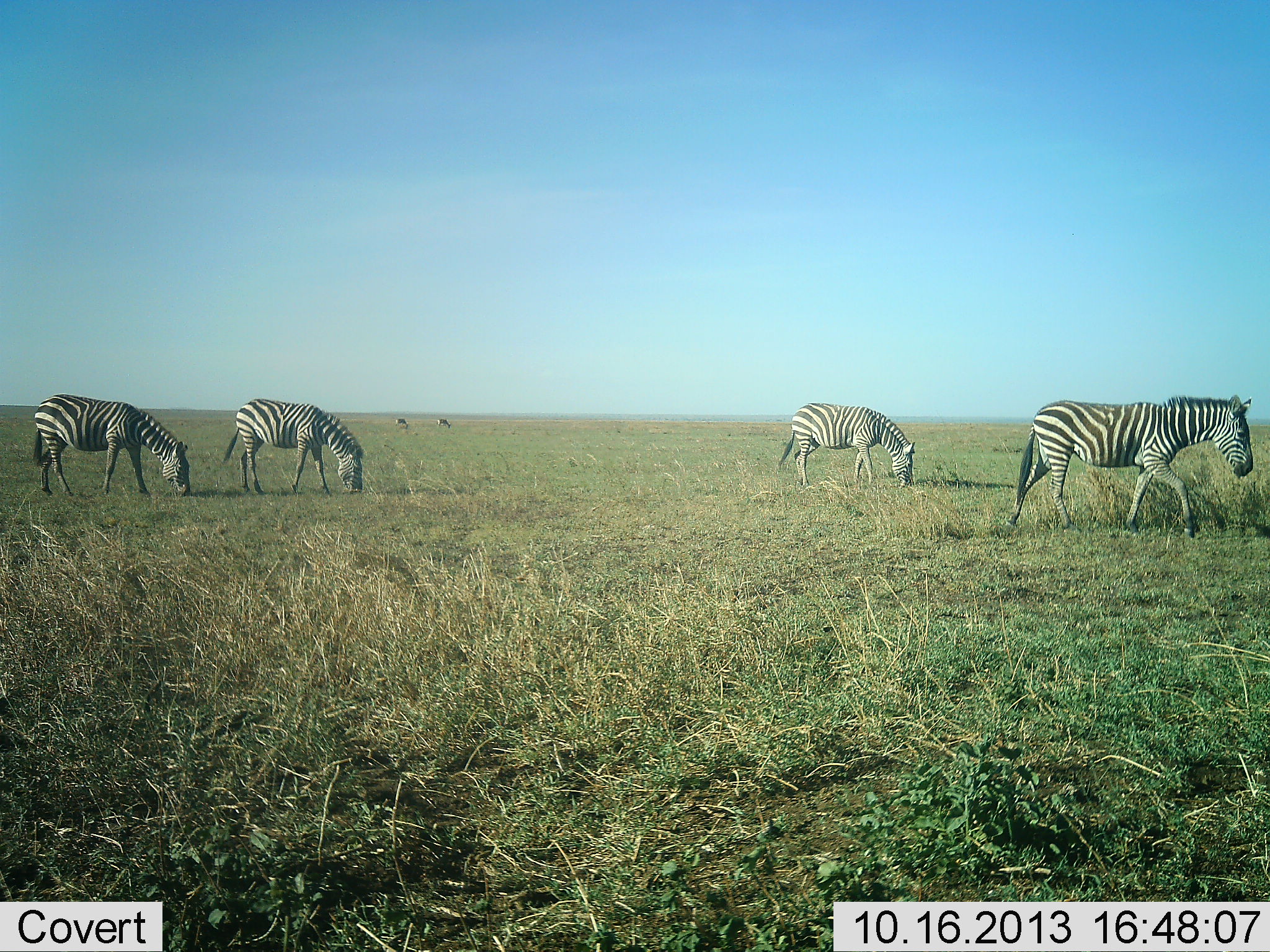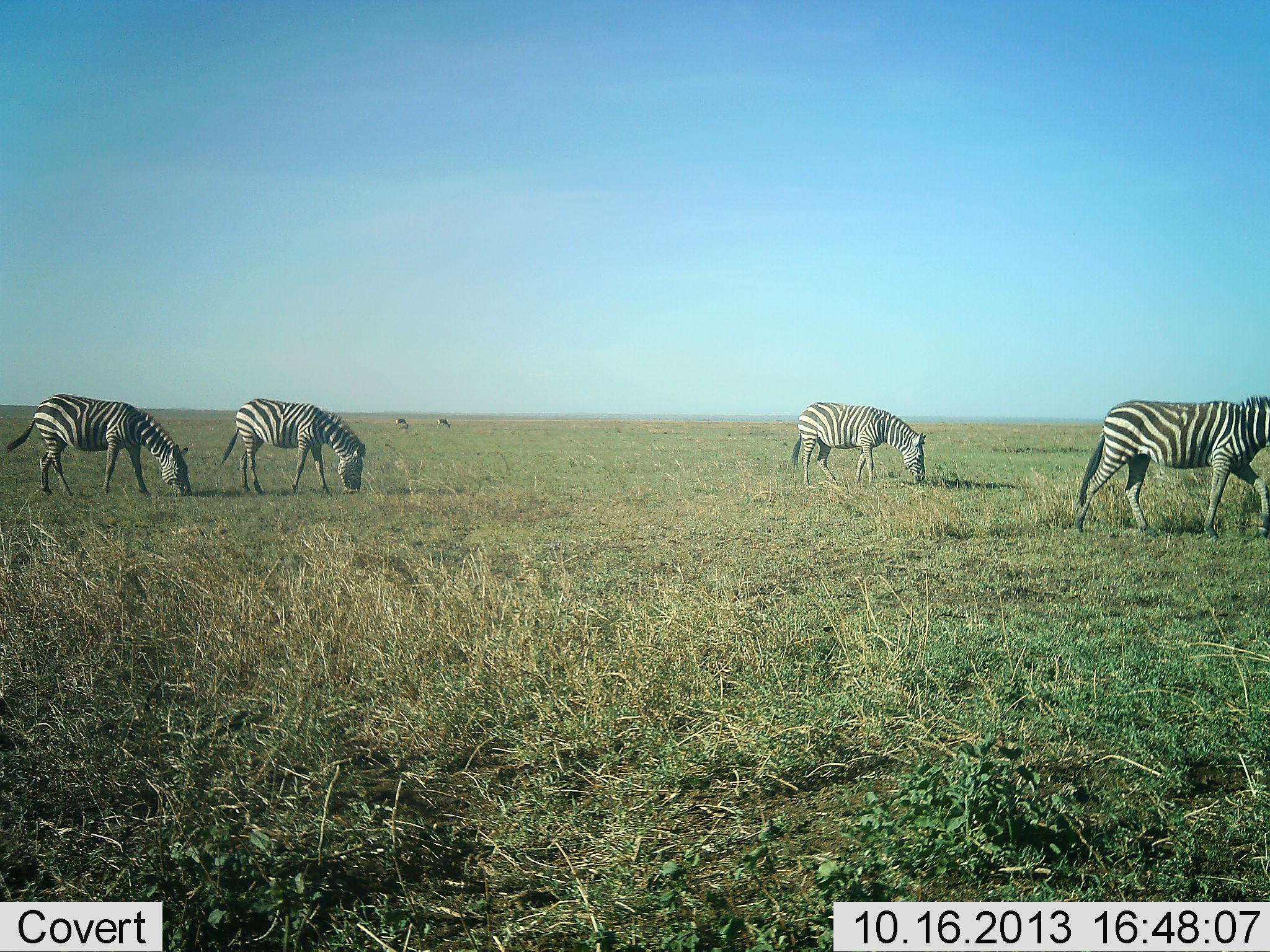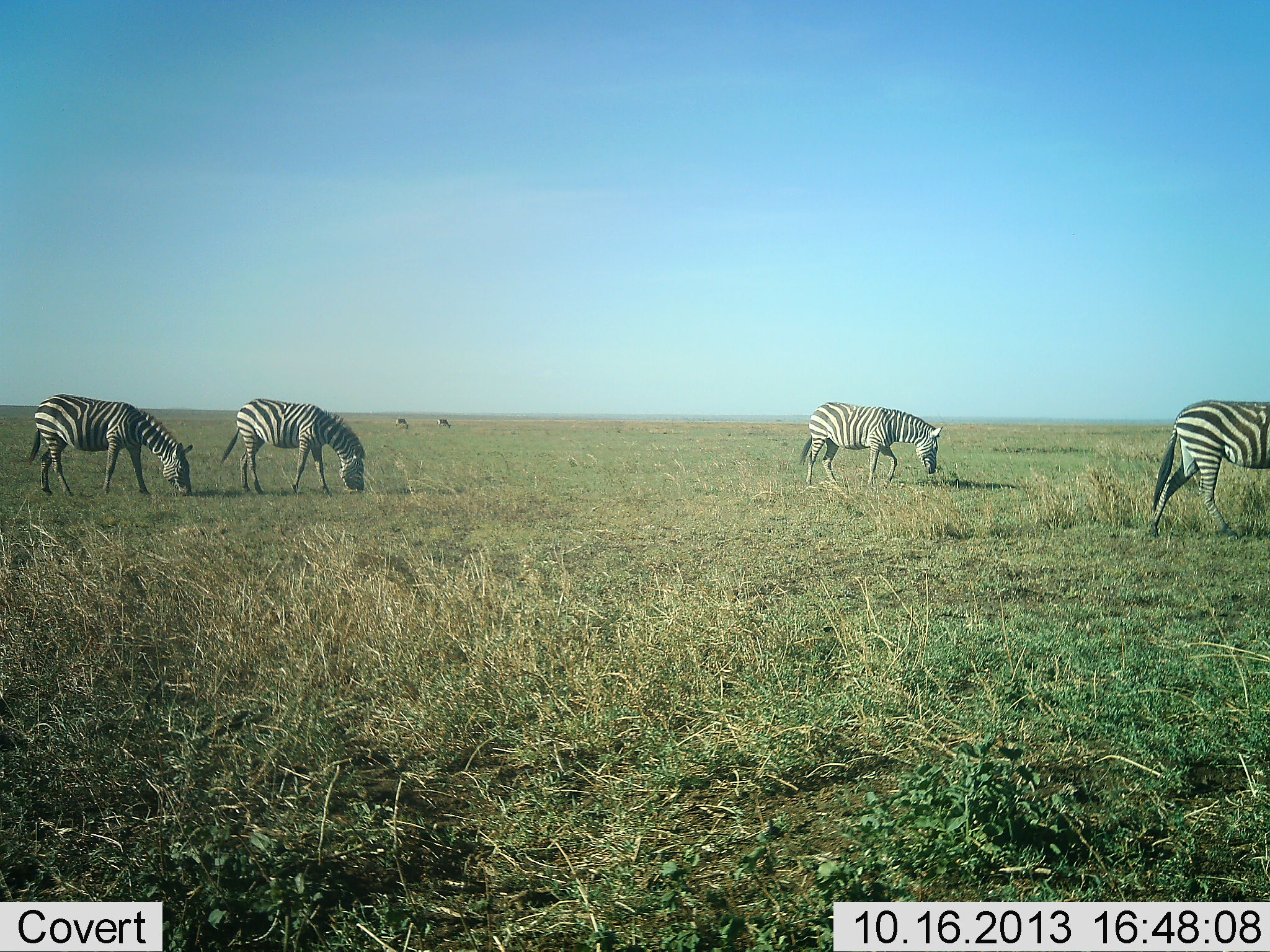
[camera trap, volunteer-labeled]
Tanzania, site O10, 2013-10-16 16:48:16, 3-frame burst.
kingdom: Animalia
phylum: Chordata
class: Mammalia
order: Perissodactyla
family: Equidae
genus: Equus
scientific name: Equus quagga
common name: plains zebra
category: zebra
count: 4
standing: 36%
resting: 0%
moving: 82%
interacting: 0%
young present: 0%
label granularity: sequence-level